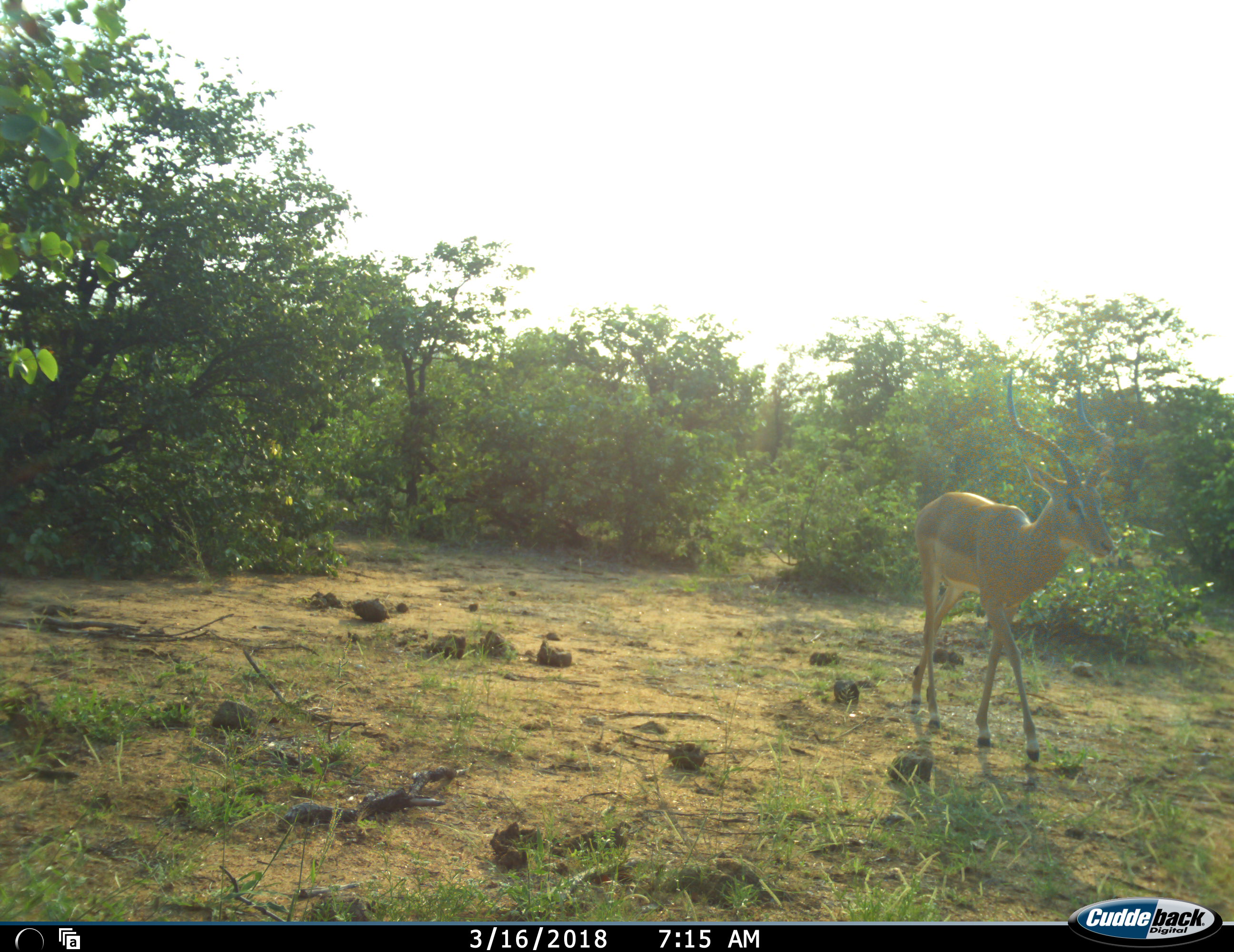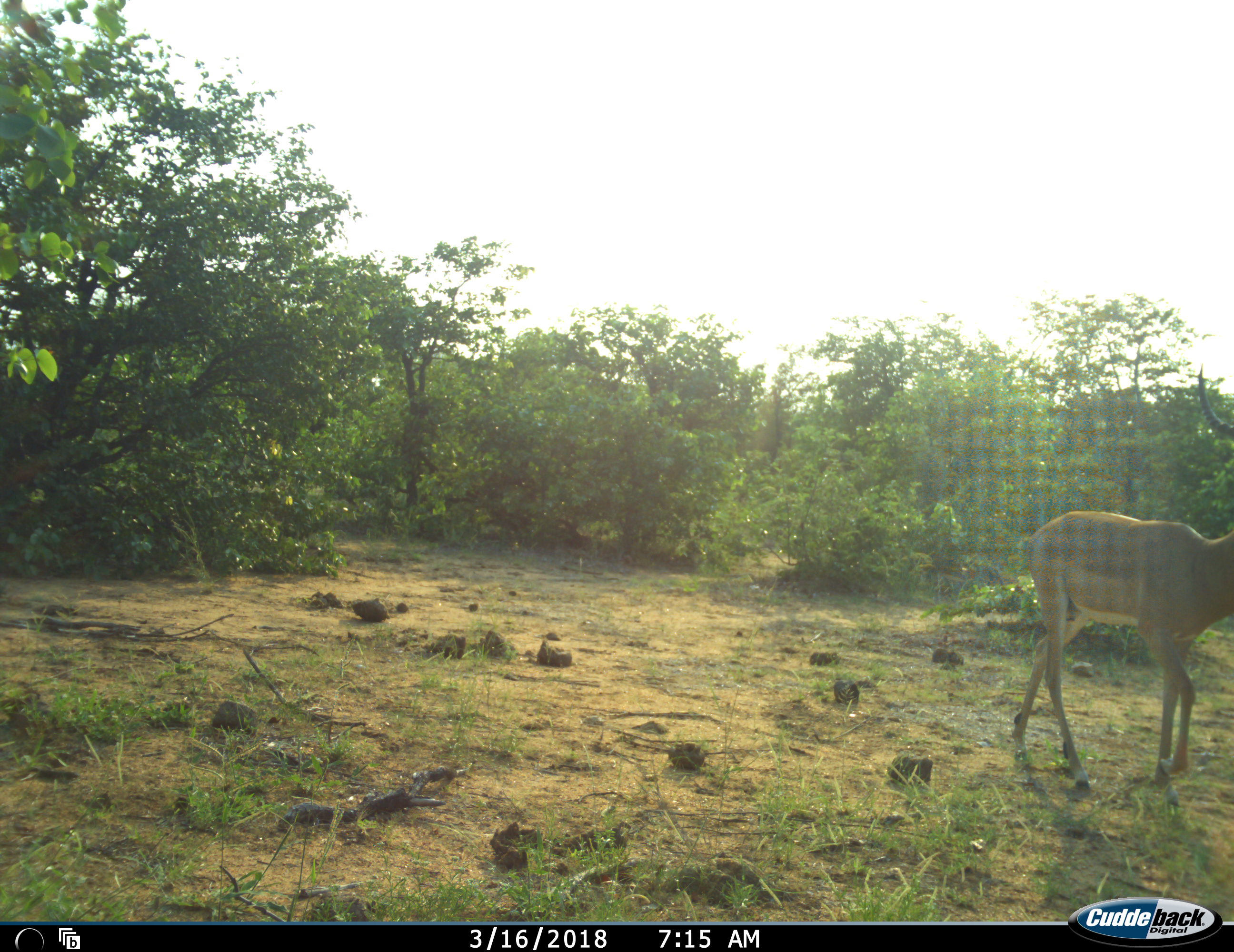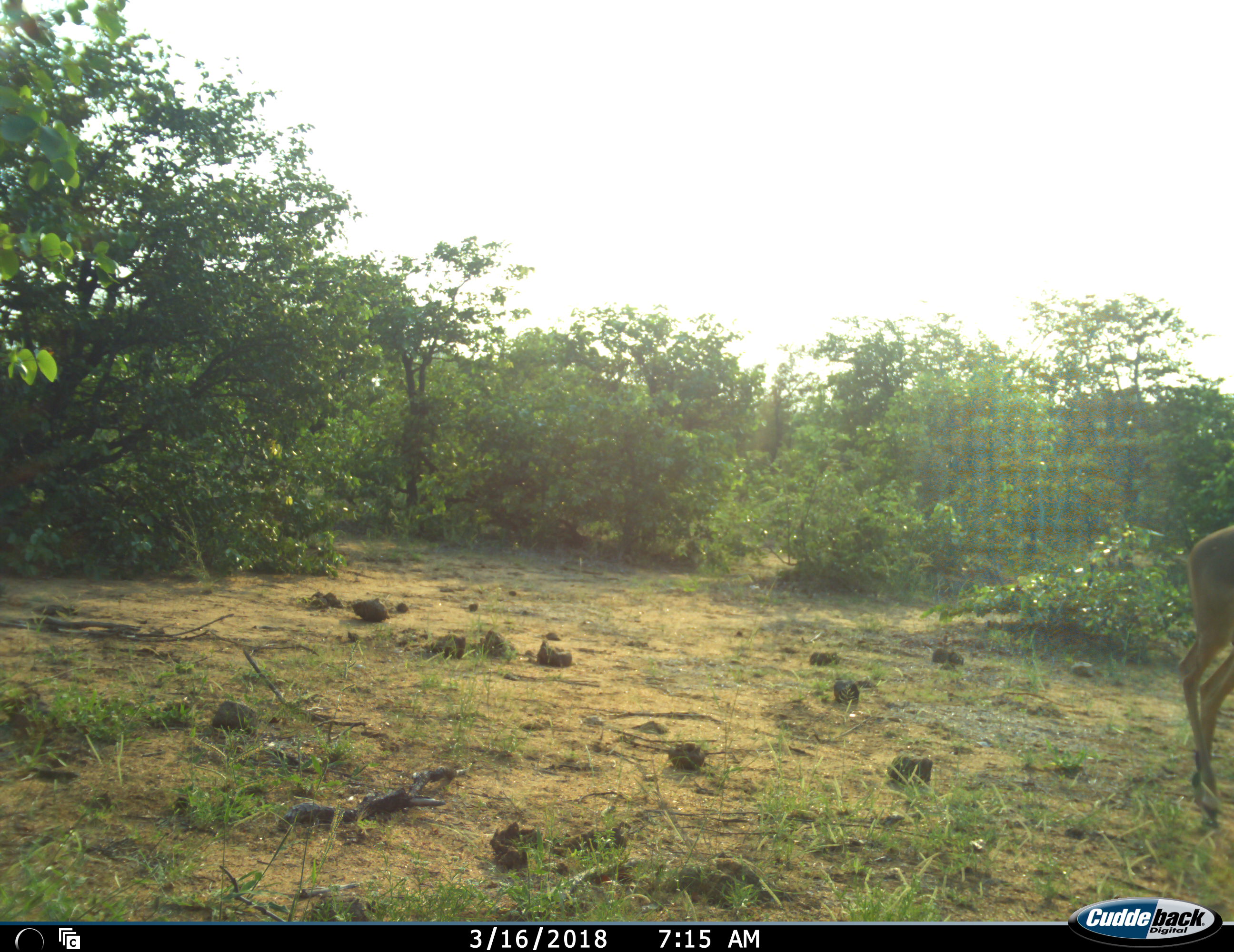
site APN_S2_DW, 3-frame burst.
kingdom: Animalia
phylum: Chordata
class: Mammalia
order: Artiodactyla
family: Bovidae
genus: Aepyceros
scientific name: Aepyceros melampus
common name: impala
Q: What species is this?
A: Impala (Aepyceros melampus).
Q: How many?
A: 1.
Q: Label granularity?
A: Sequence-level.